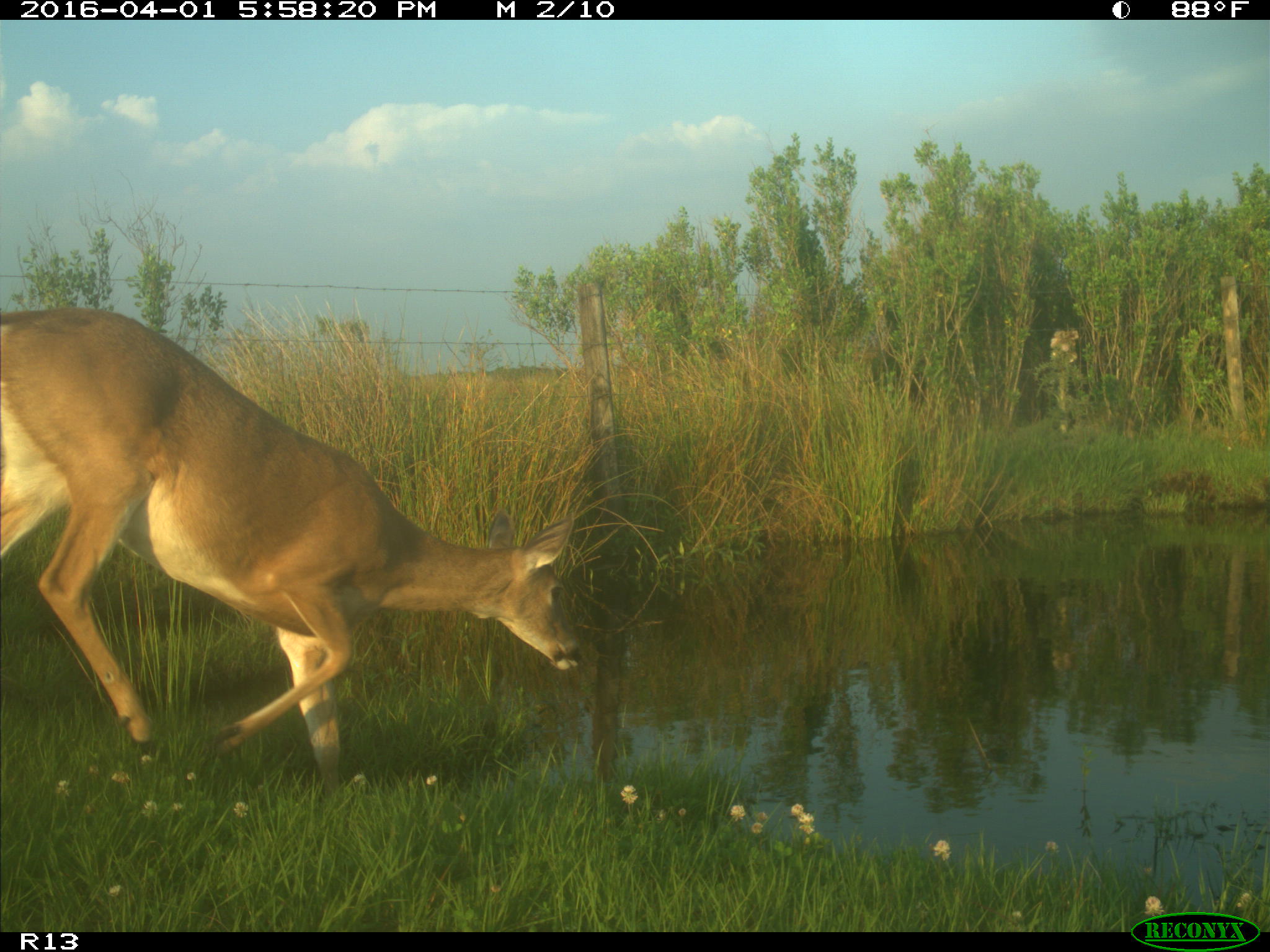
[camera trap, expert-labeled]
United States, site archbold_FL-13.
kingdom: Animalia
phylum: Chordata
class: Mammalia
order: Artiodactyla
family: Cervidae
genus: Odocoileus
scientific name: Odocoileus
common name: deer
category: unidentified deer